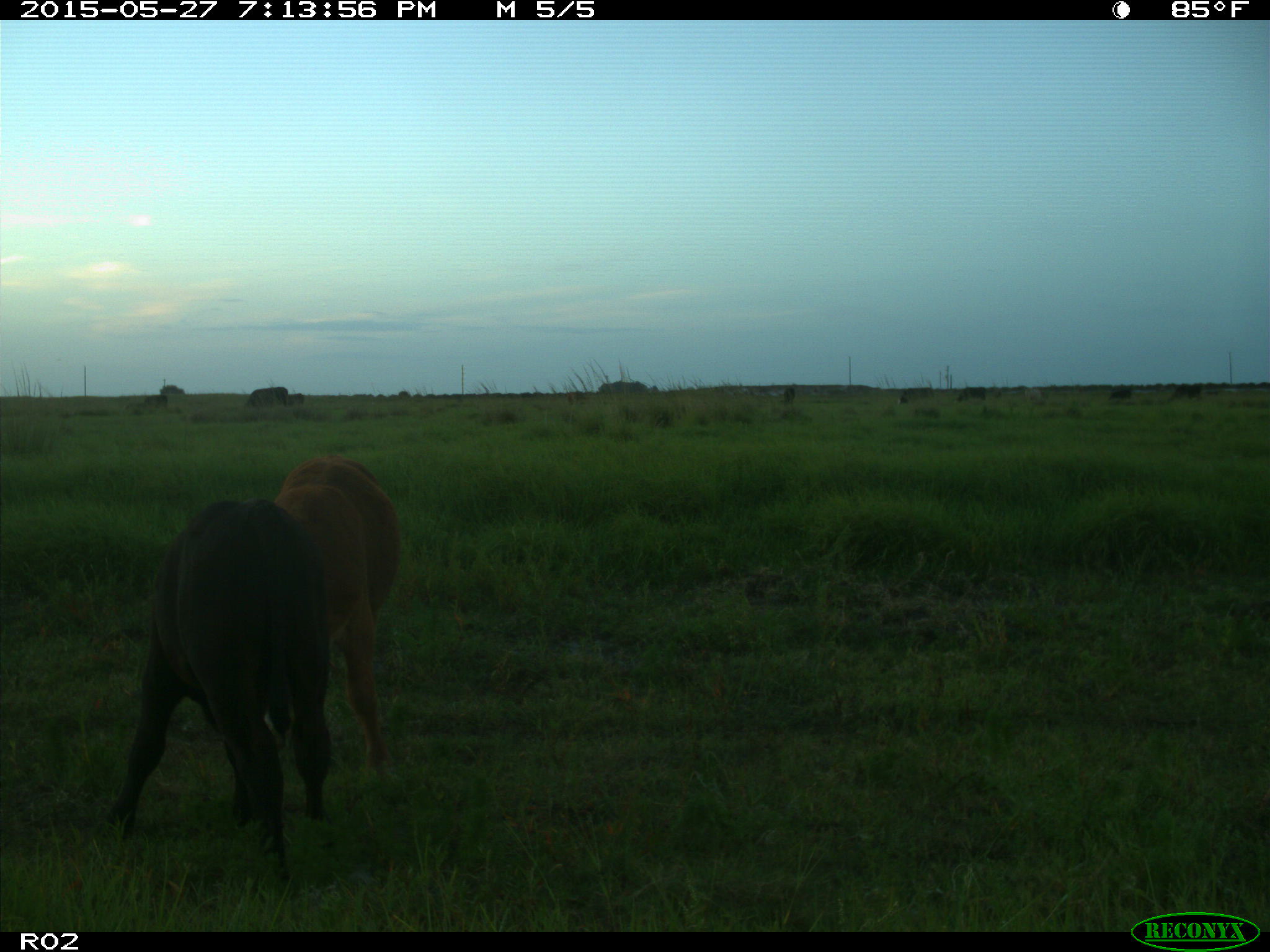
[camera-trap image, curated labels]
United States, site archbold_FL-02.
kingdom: Animalia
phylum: Chordata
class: Mammalia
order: Artiodactyla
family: Bovidae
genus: Bos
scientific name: Bos taurus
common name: domestic cow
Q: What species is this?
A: Bos taurus (domestic cow).